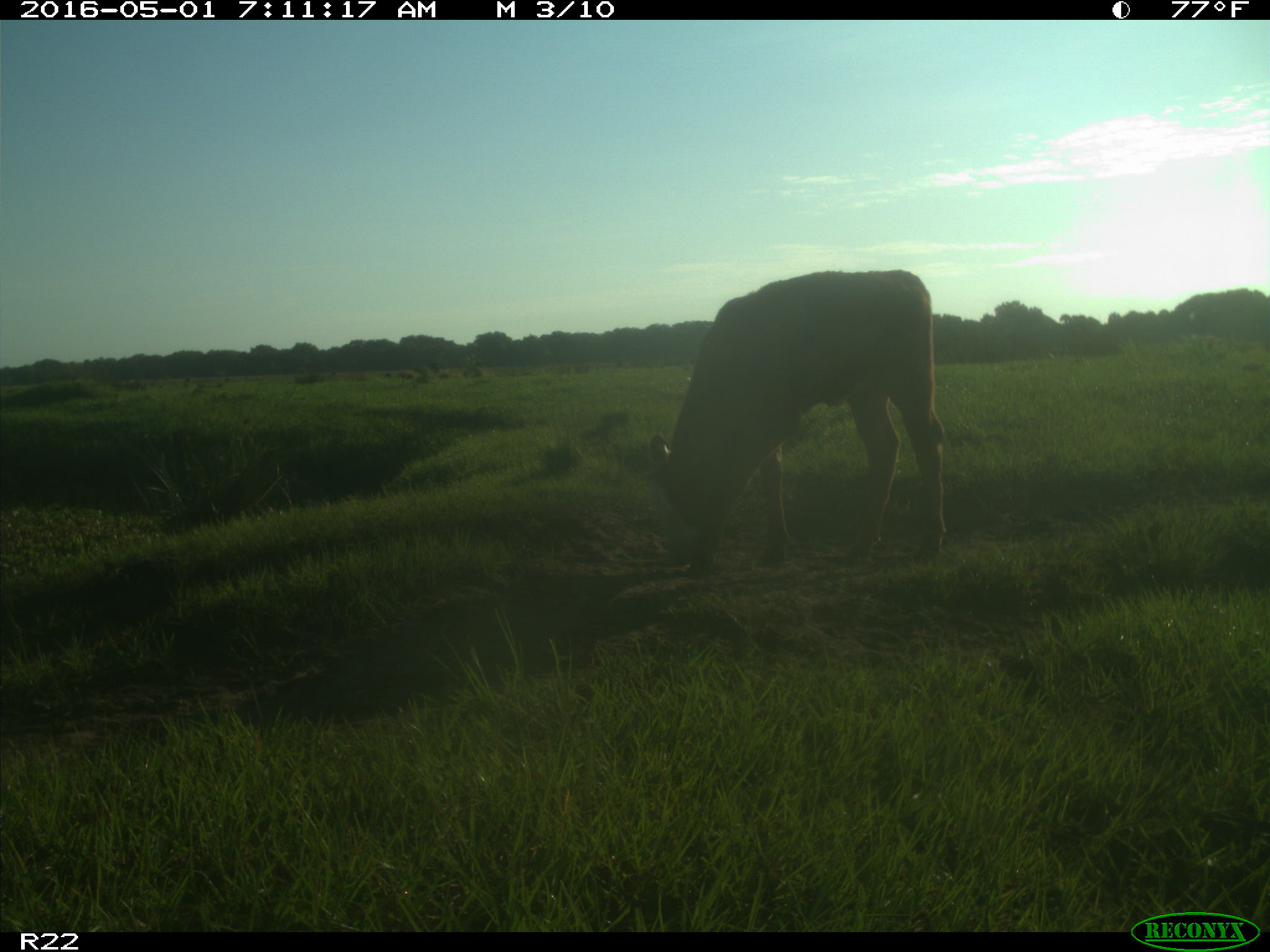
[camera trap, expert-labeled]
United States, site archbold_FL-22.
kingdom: Animalia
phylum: Chordata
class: Mammalia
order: Artiodactyla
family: Bovidae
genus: Bos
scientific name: Bos taurus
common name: domestic cow